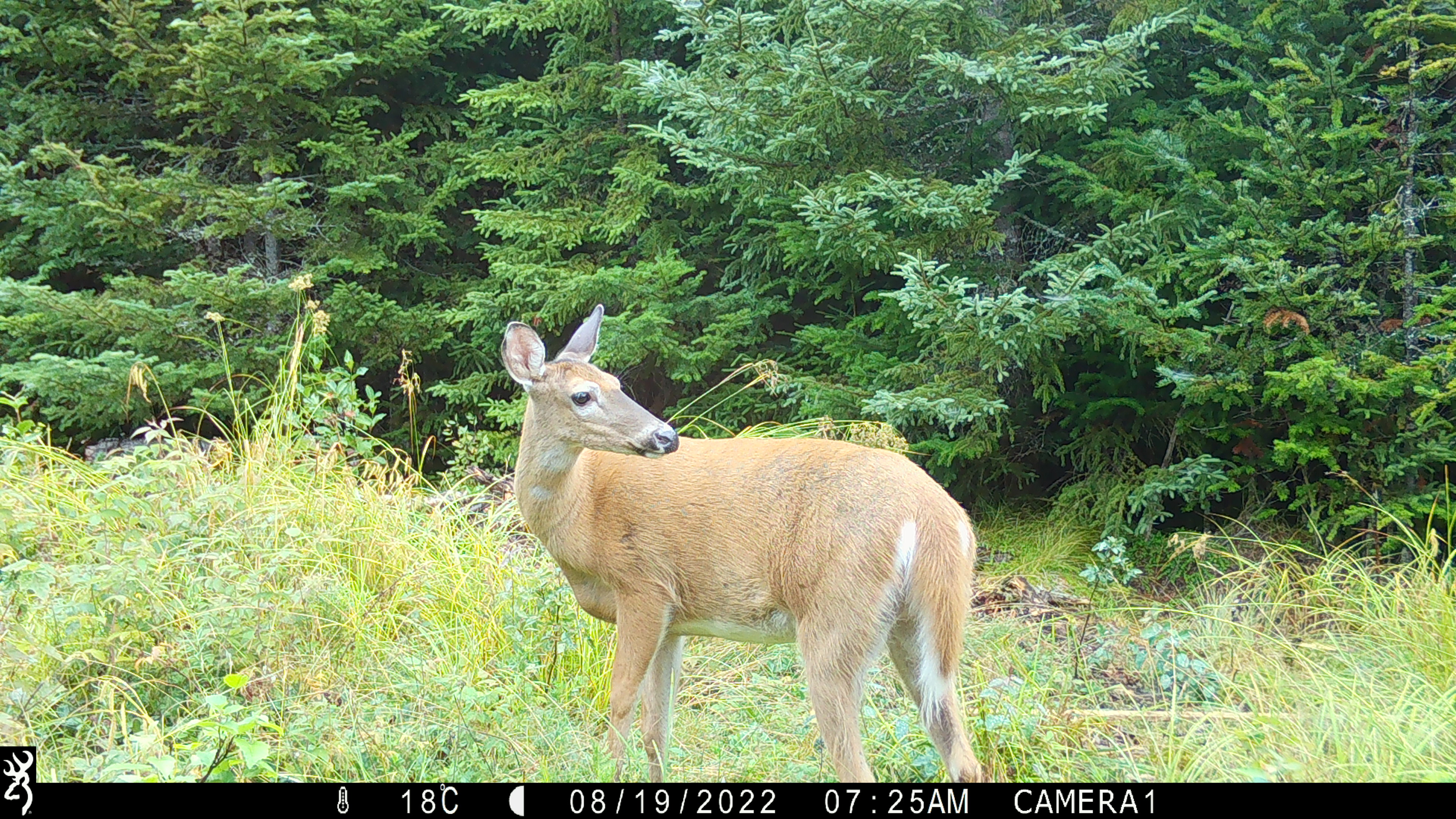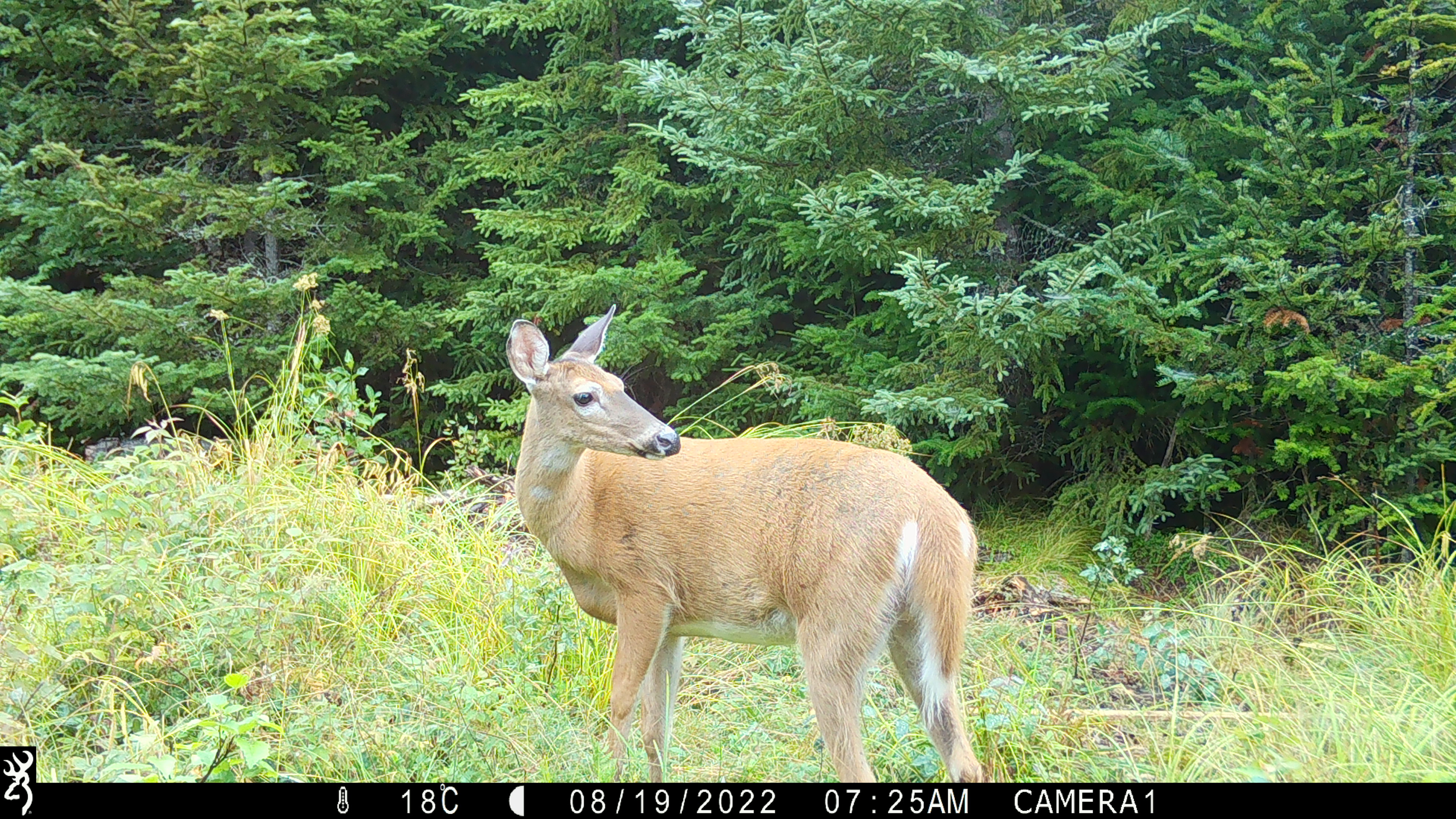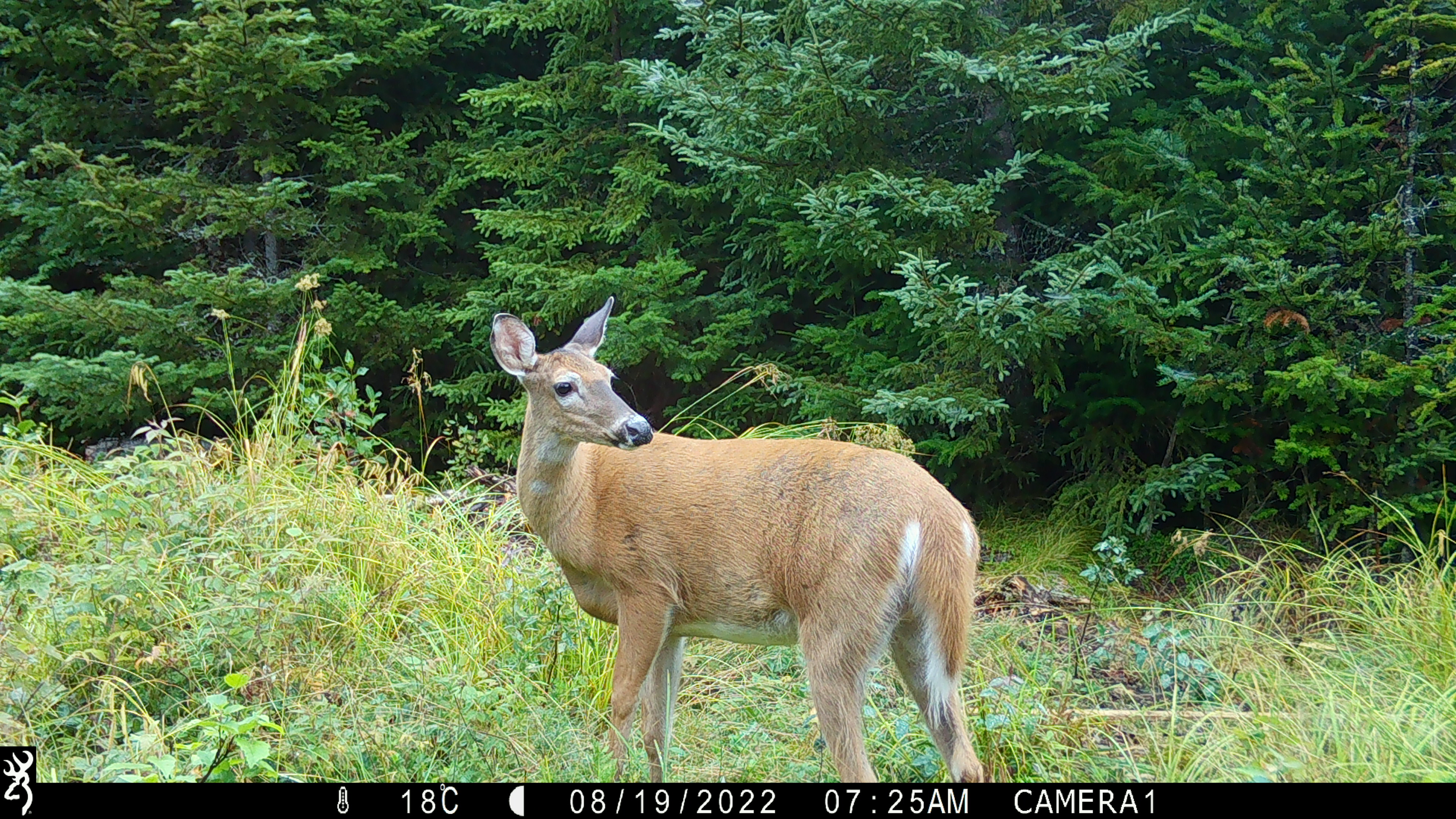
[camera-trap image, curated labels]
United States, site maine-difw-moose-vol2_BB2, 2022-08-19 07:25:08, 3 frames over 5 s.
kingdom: Animalia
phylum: Chordata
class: Mammalia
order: Artiodactyla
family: Cervidae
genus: Odocoileus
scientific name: Odocoileus virginianus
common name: white-tailed deer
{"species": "white-tailed deer (Odocoileus virginianus)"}